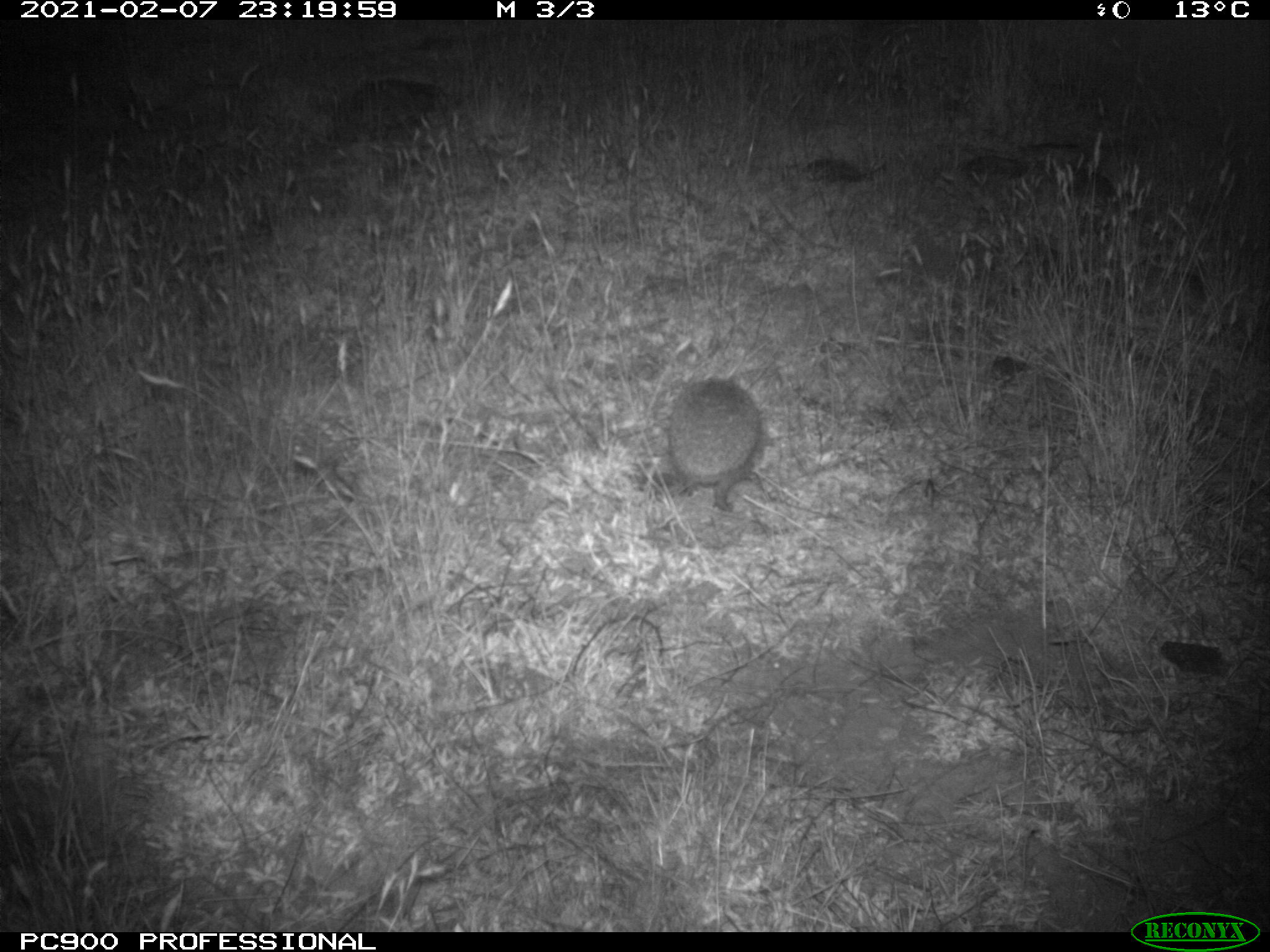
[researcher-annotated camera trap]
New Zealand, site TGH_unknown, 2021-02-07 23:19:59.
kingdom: Animalia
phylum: Chordata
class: Mammalia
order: Eulipotyphla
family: Erinaceidae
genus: Erinaceus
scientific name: Erinaceus europaeus europaeus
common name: european hedgehog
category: hedgehog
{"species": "hedgehog (european hedgehog) (Erinaceus europaeus europaeus)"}